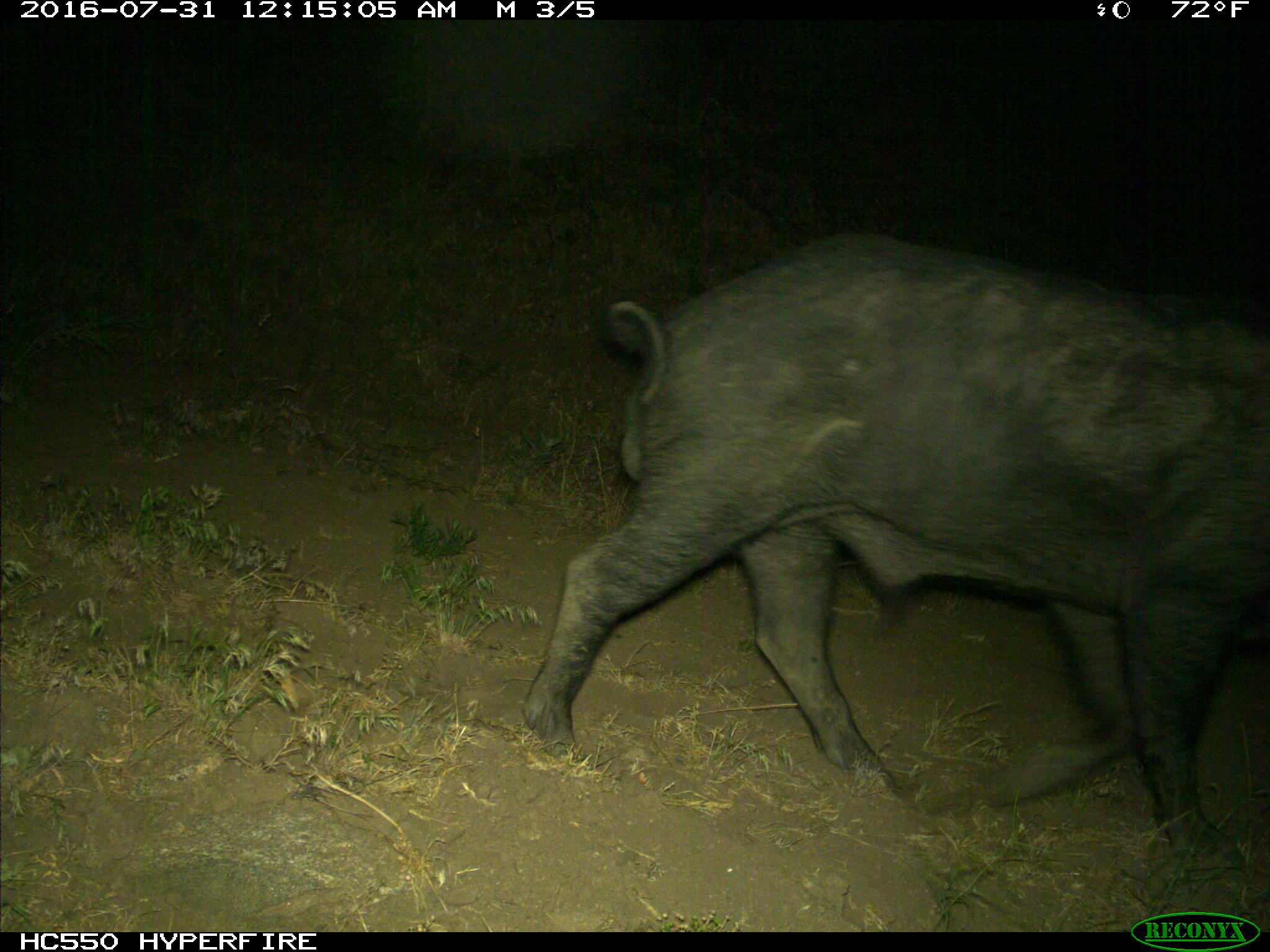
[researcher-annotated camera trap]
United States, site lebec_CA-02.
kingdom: Animalia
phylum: Chordata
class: Mammalia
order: Artiodactyla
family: Suidae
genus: Sus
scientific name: Sus scrofa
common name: wild boar